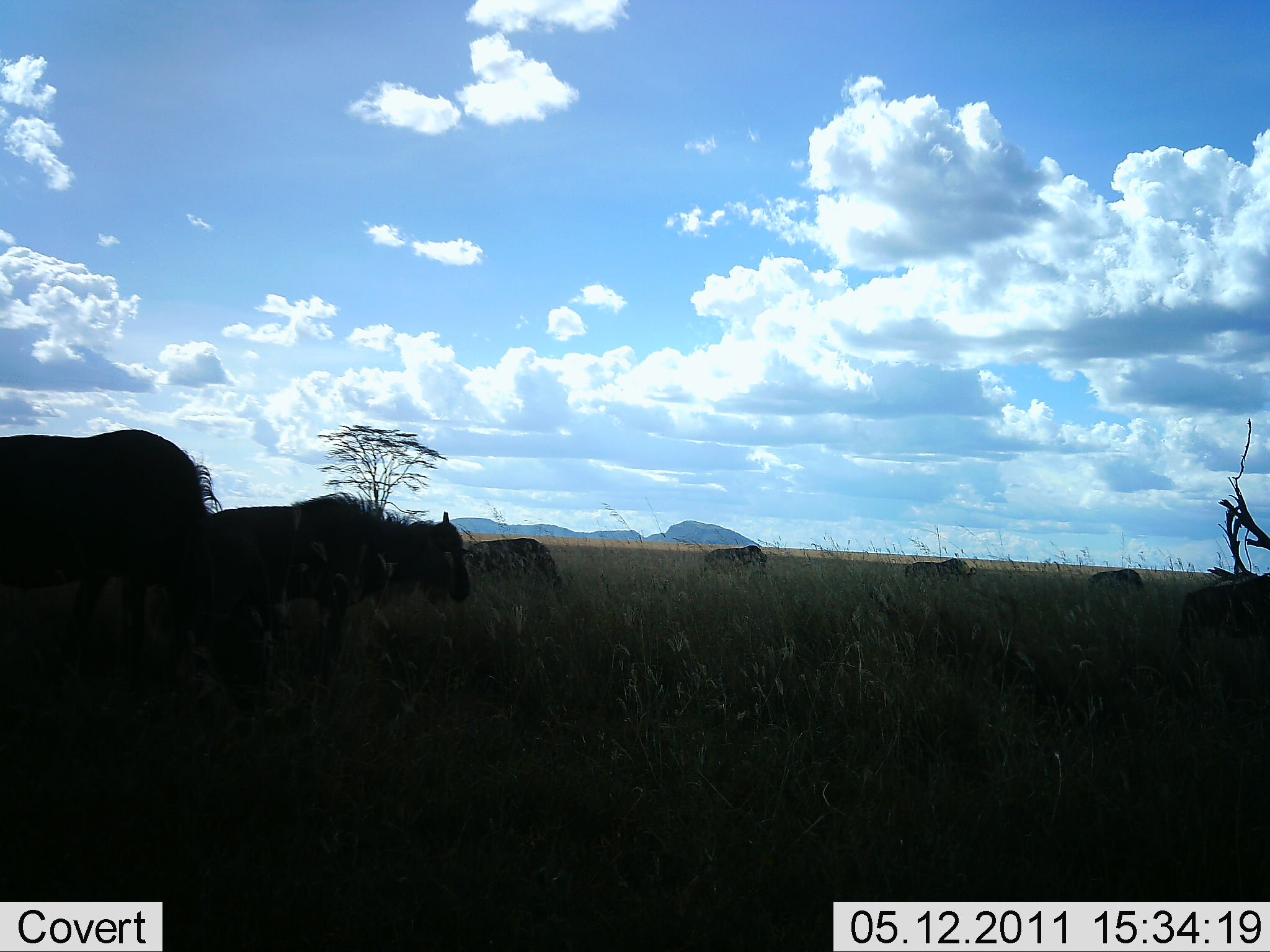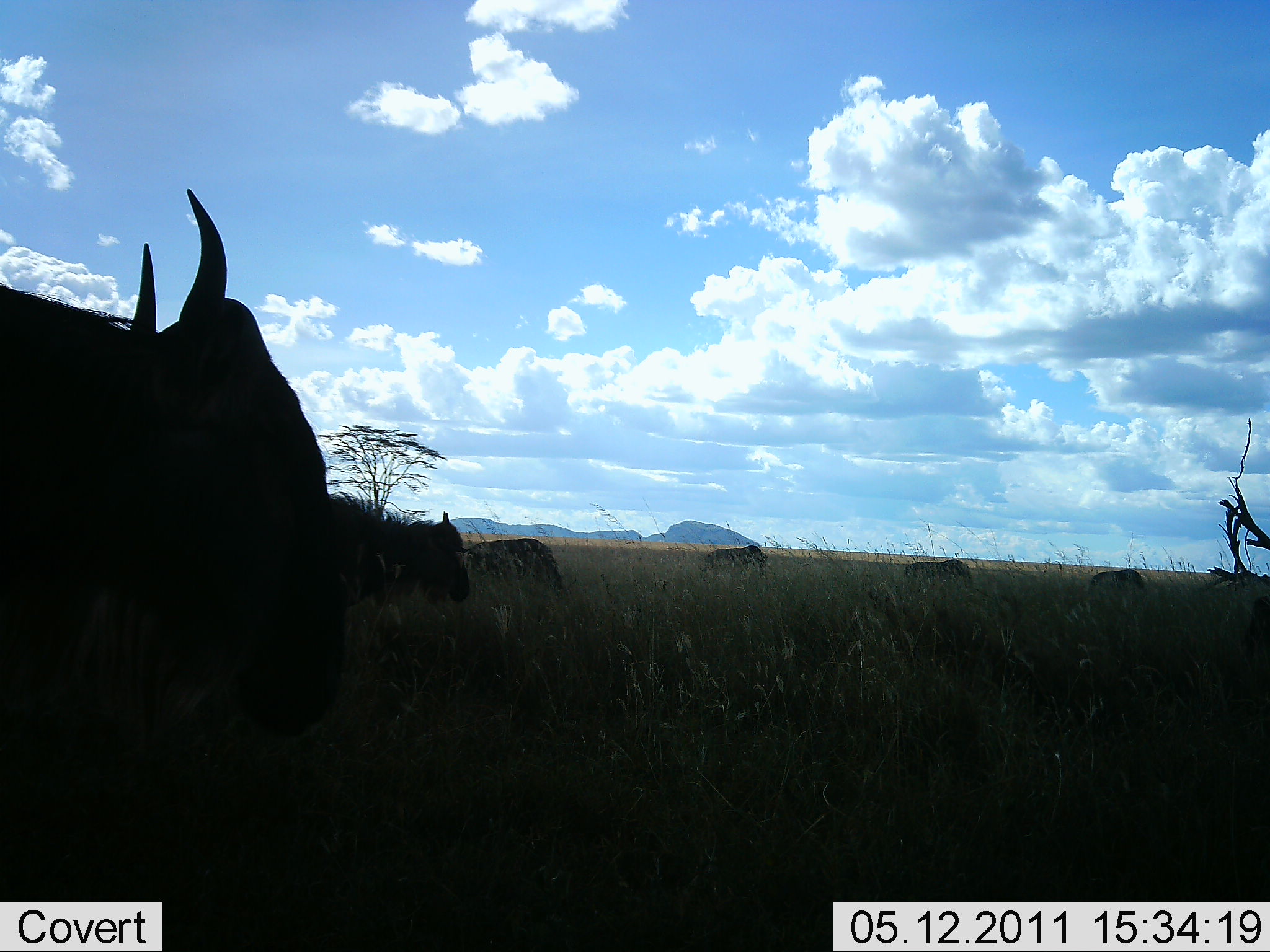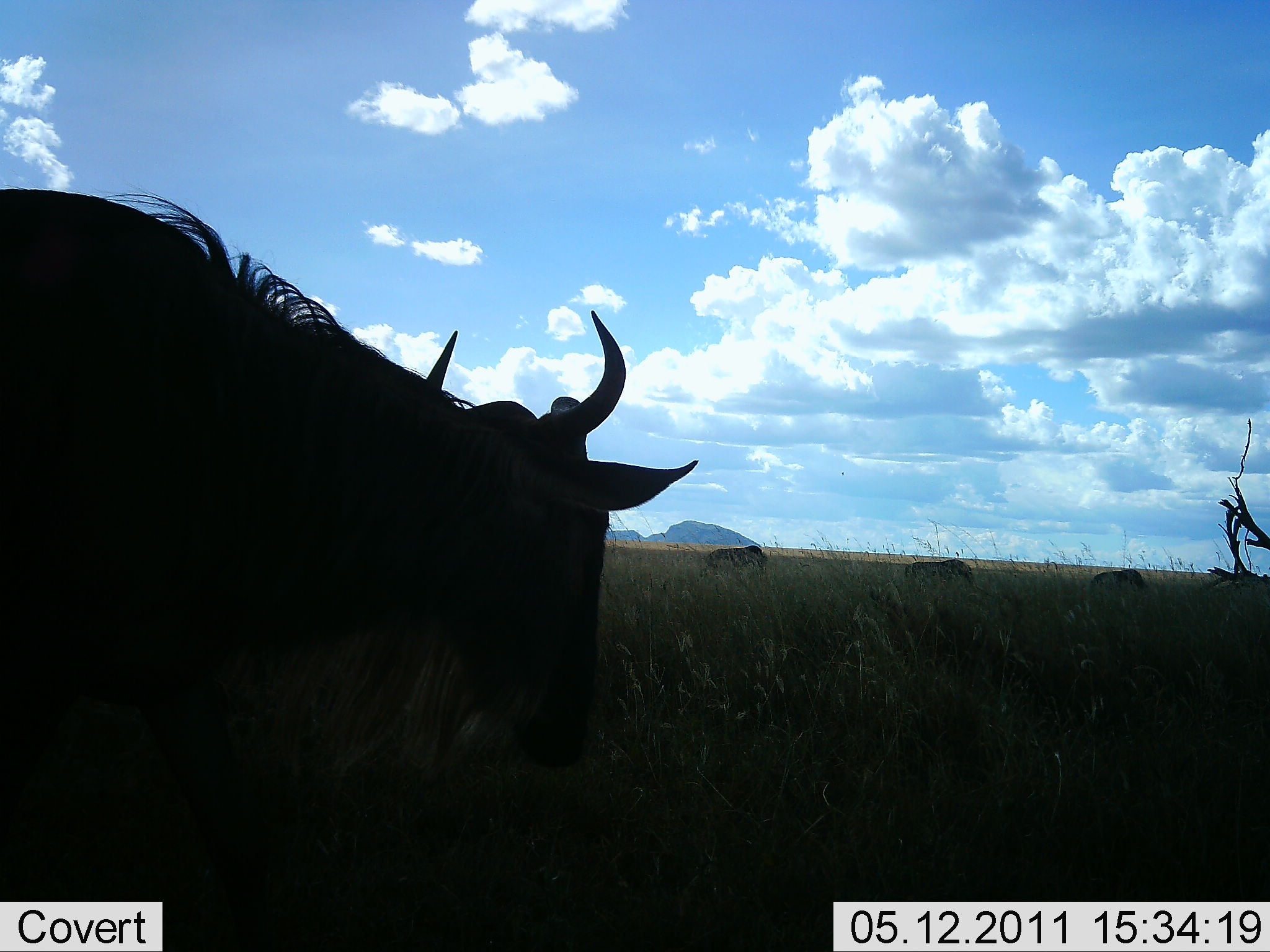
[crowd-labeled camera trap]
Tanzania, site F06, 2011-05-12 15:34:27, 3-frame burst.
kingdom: Animalia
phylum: Chordata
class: Mammalia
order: Artiodactyla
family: Bovidae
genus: Connochaetes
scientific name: Connochaetes taurinus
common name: blue wildebeest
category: wildebeest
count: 7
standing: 60%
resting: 10%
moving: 60%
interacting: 0%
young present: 0%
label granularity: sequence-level